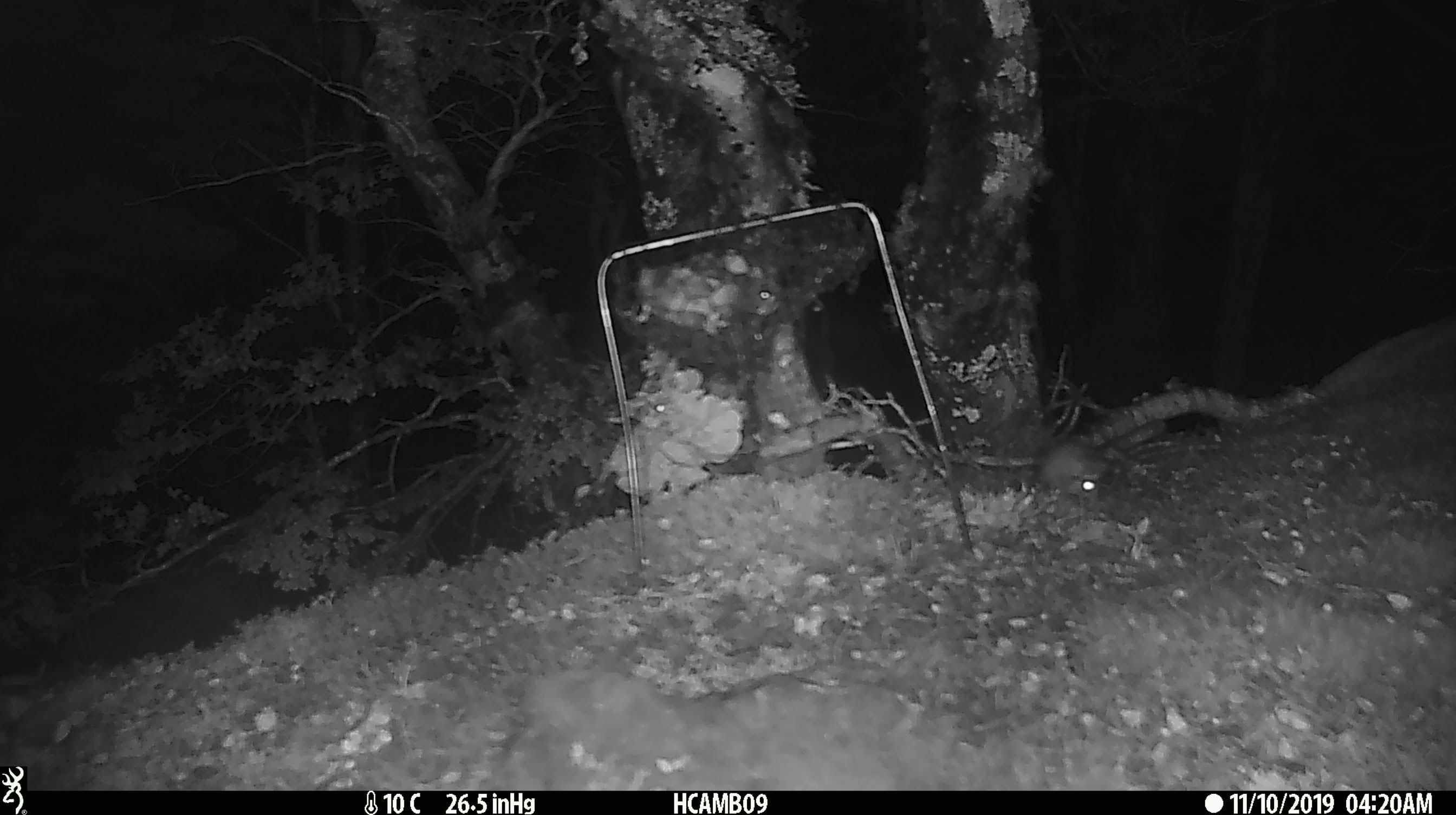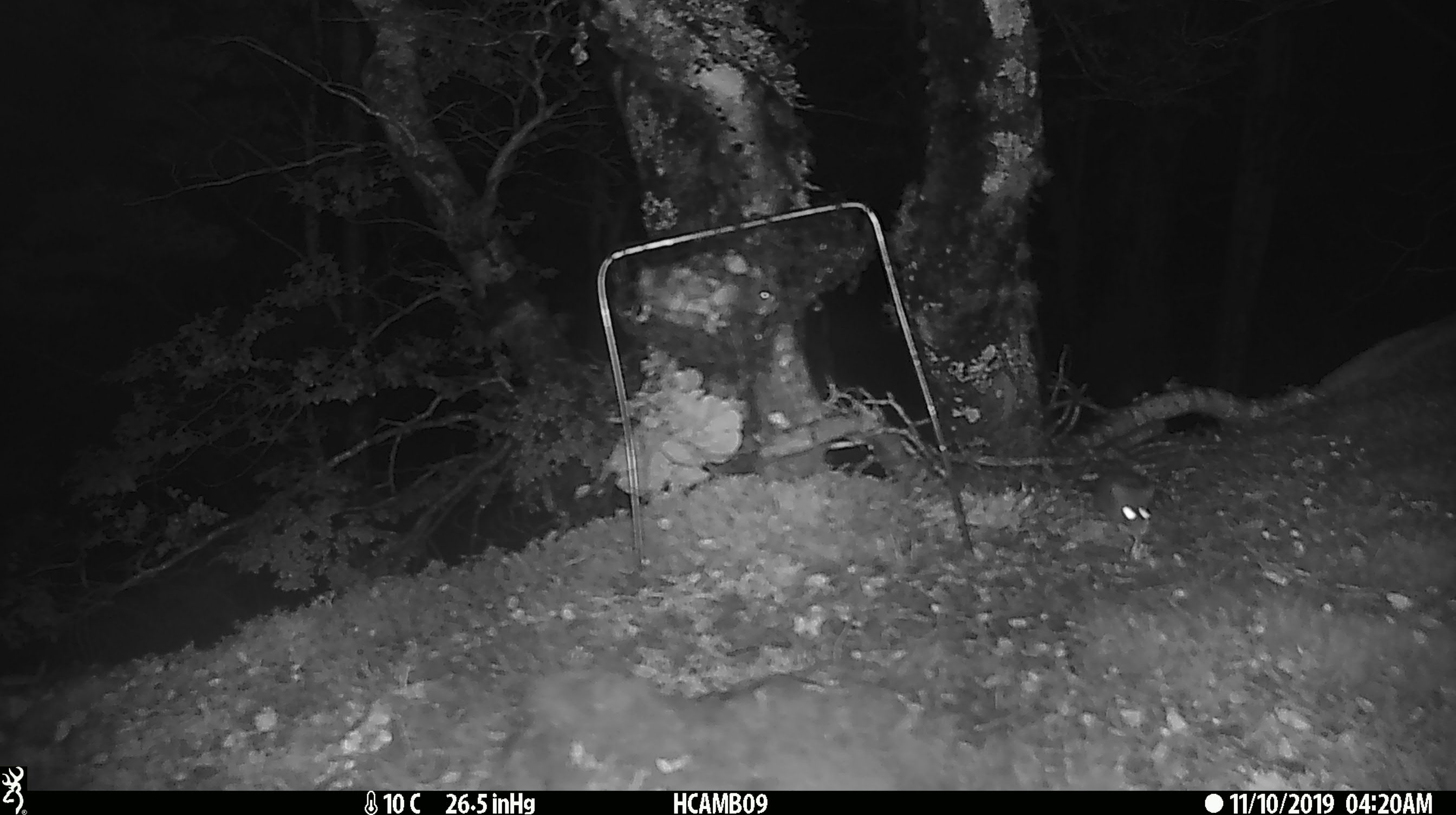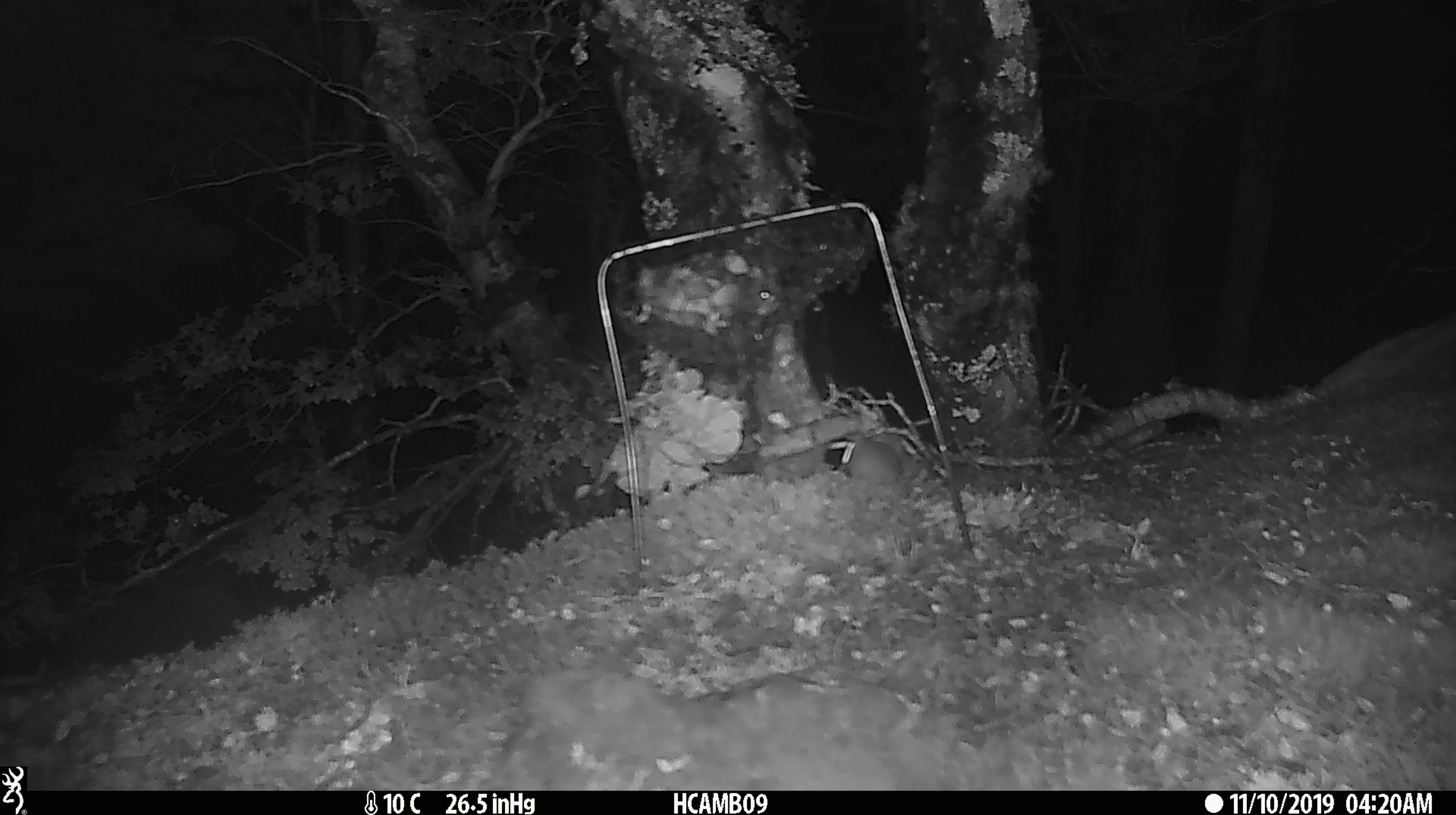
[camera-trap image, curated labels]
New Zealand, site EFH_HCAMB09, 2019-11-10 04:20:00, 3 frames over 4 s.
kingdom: Animalia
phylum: Chordata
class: Mammalia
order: Rodentia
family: Muridae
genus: Mus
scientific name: Mus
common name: mouse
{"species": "mouse (Mus)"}